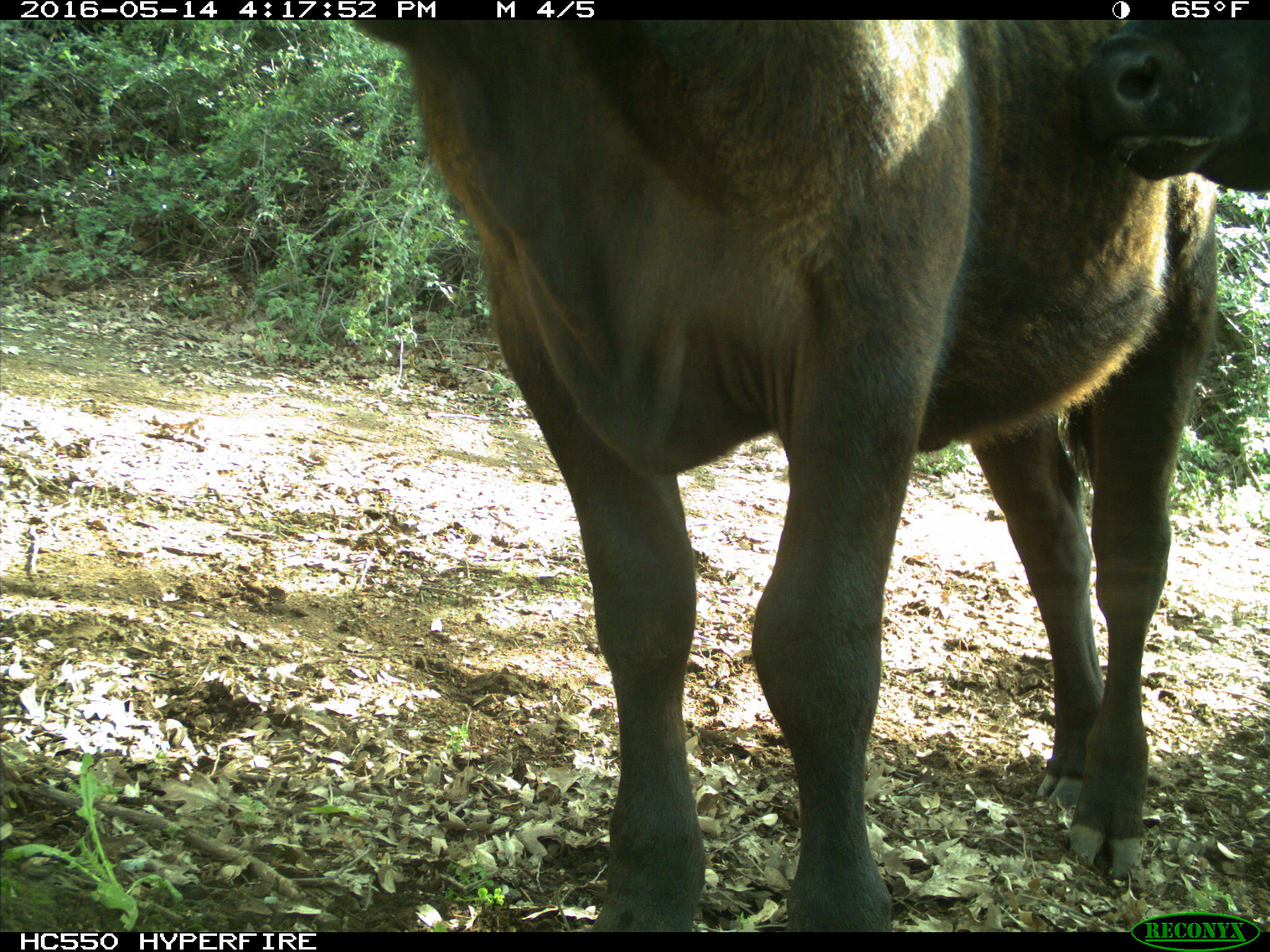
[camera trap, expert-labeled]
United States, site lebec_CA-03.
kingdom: Animalia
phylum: Chordata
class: Mammalia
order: Artiodactyla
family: Bovidae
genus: Bos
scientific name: Bos taurus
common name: domestic cow